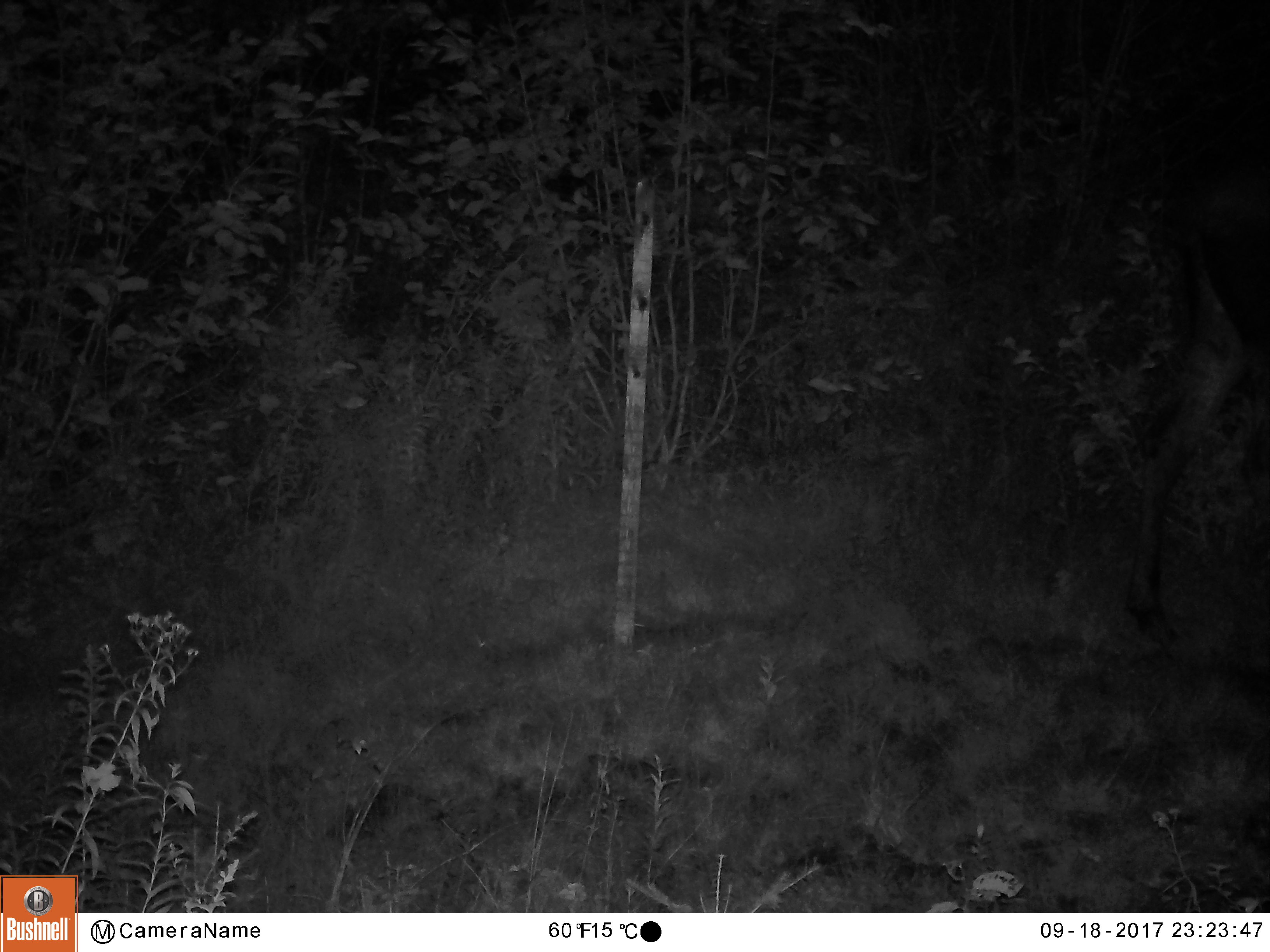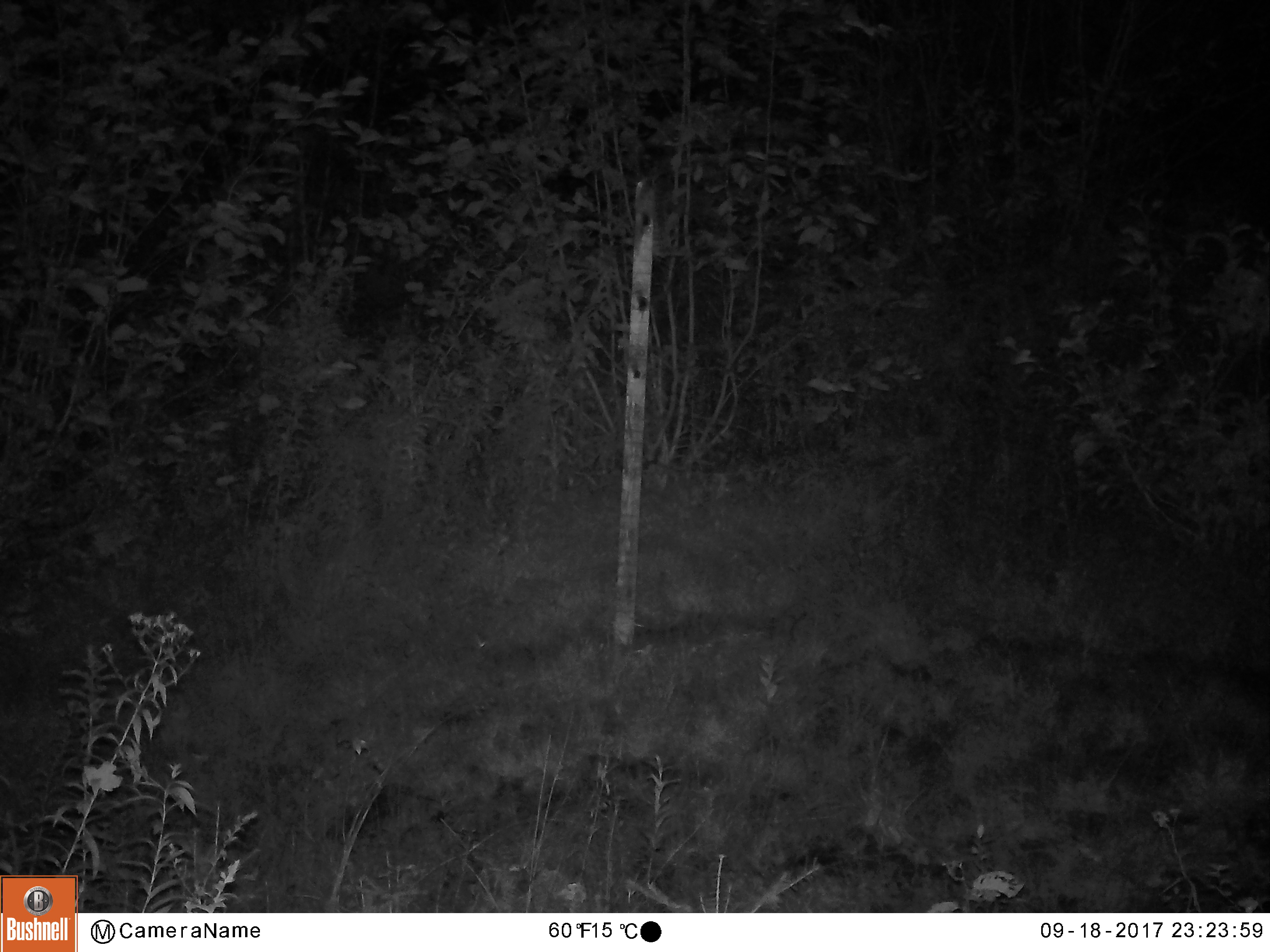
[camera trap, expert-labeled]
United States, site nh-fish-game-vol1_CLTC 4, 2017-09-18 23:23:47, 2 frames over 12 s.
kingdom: Animalia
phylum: Chordata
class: Mammalia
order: Artiodactyla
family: Cervidae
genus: Alces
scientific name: Alces alces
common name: moose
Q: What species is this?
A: Moose (Alces alces).